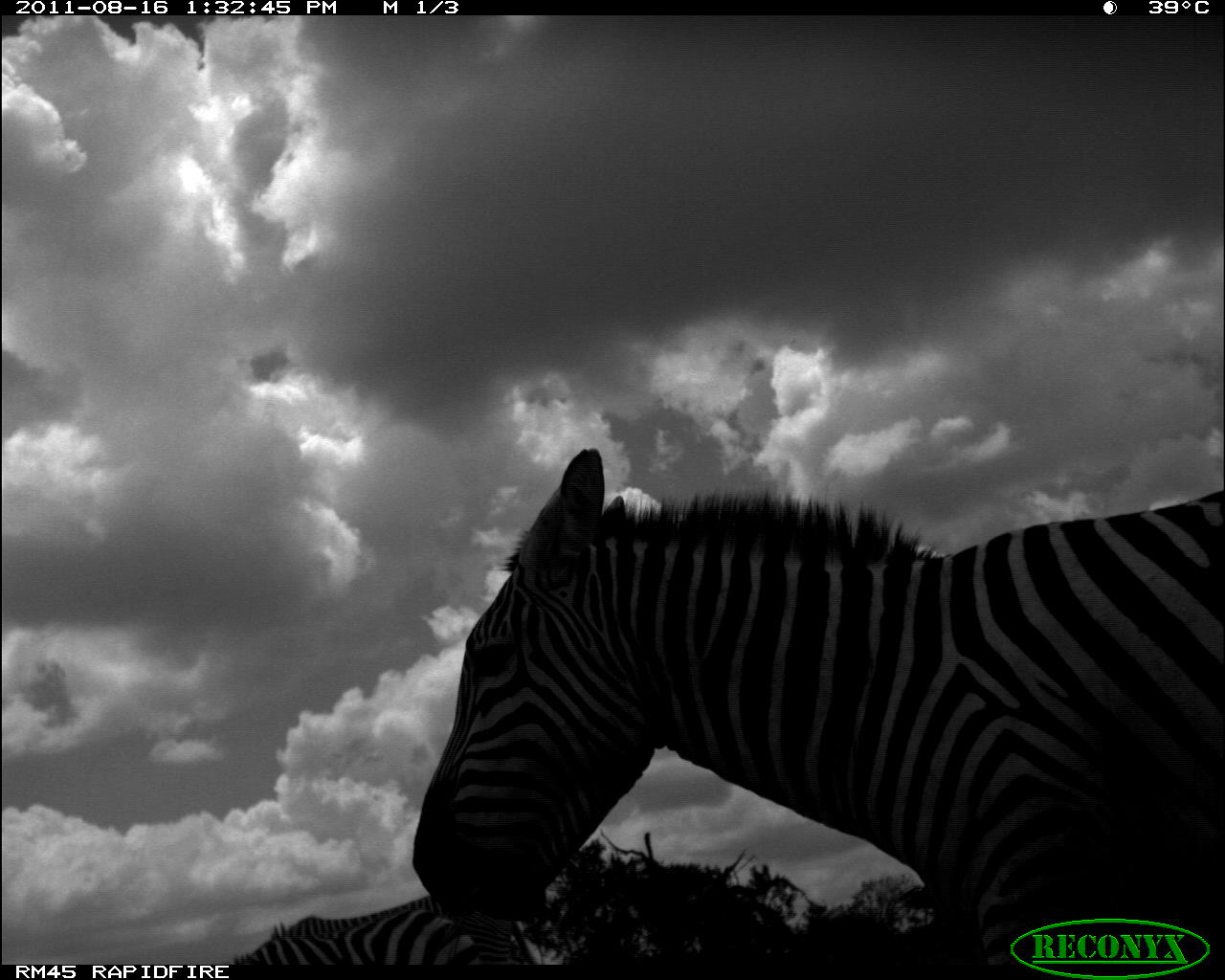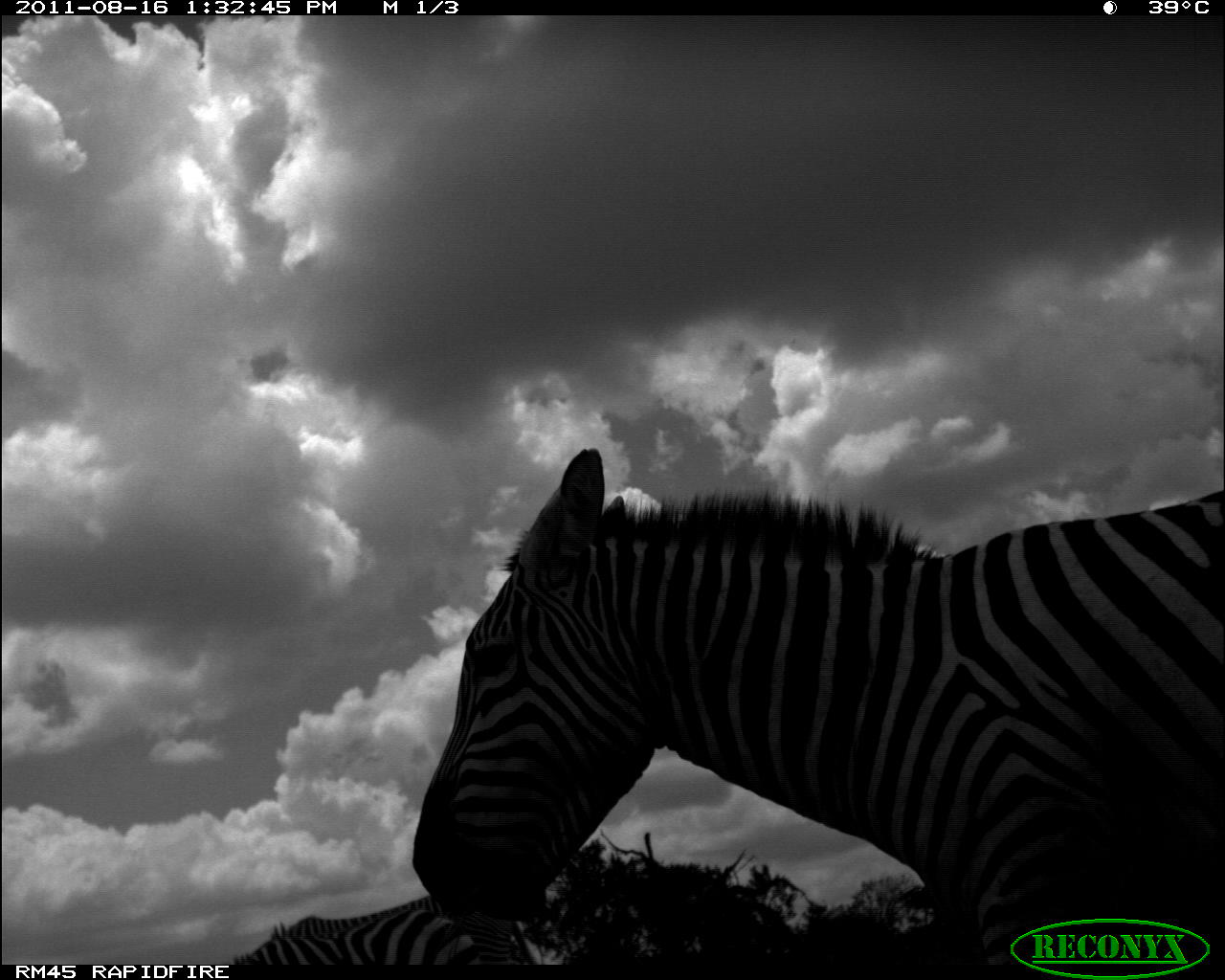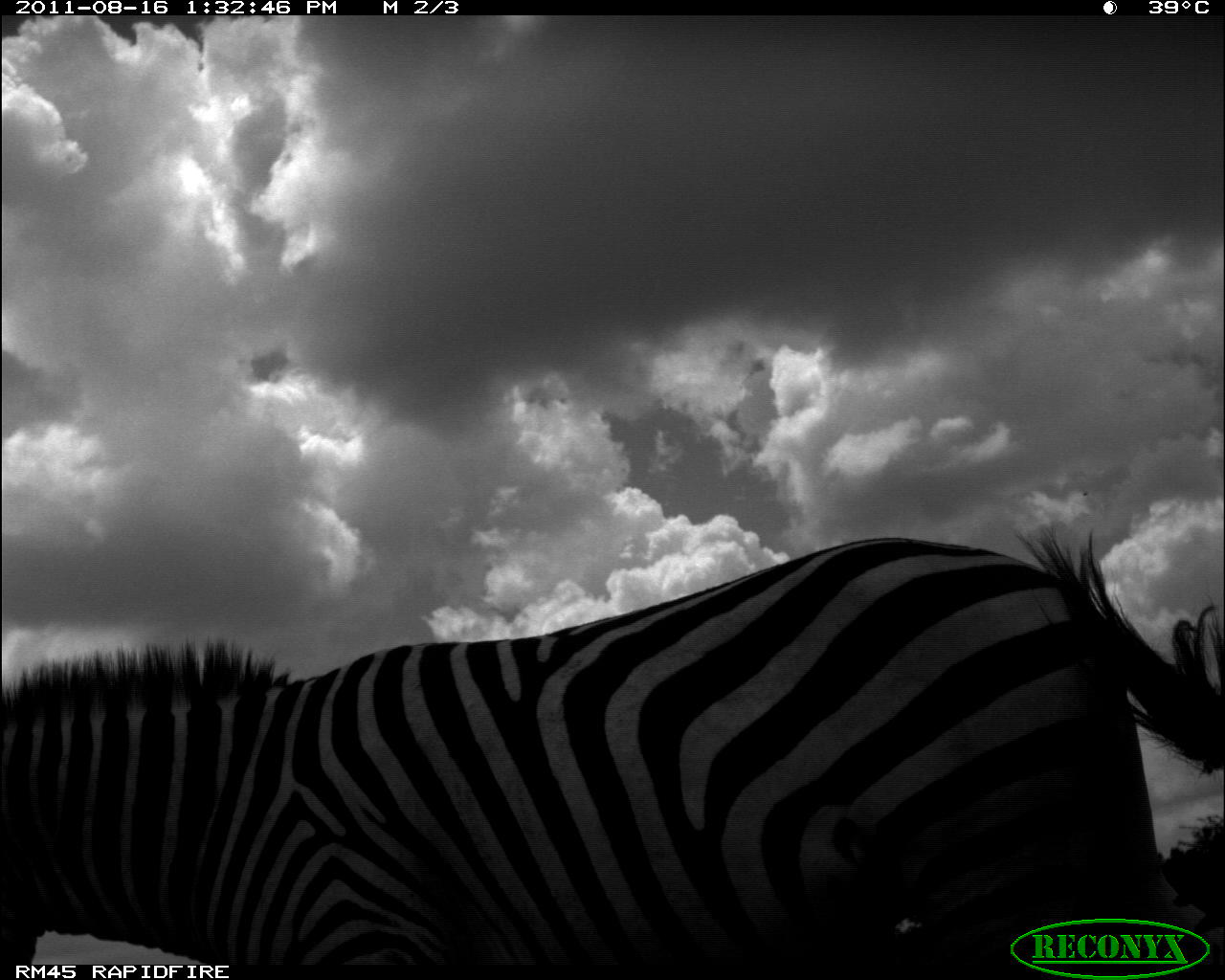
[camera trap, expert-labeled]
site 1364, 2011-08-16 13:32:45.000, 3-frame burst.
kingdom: Animalia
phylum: Chordata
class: Mammalia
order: Perissodactyla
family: Equidae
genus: Equus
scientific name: Equus quagga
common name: plains zebra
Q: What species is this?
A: Equus quagga (plains zebra).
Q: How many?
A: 2.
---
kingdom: Animalia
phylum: Chordata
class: Mammalia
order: Perissodactyla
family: Equidae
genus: Equus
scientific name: Equus grevyi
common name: grévy's zebra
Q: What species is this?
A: Equus grevyi (grévy's zebra).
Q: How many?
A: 1.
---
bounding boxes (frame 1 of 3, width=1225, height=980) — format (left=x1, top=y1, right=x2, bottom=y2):
equus quagga: (left=404, top=442, right=1225, bottom=960); (left=270, top=893, right=533, bottom=964); (left=230, top=907, right=481, bottom=964)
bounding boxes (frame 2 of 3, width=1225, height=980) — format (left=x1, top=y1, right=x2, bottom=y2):
equus grevyi: (left=408, top=445, right=1225, bottom=963); (left=269, top=894, right=523, bottom=964); (left=230, top=907, right=483, bottom=964)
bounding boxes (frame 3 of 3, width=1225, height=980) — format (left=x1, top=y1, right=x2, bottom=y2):
equus quagga: (left=0, top=522, right=1220, bottom=960)